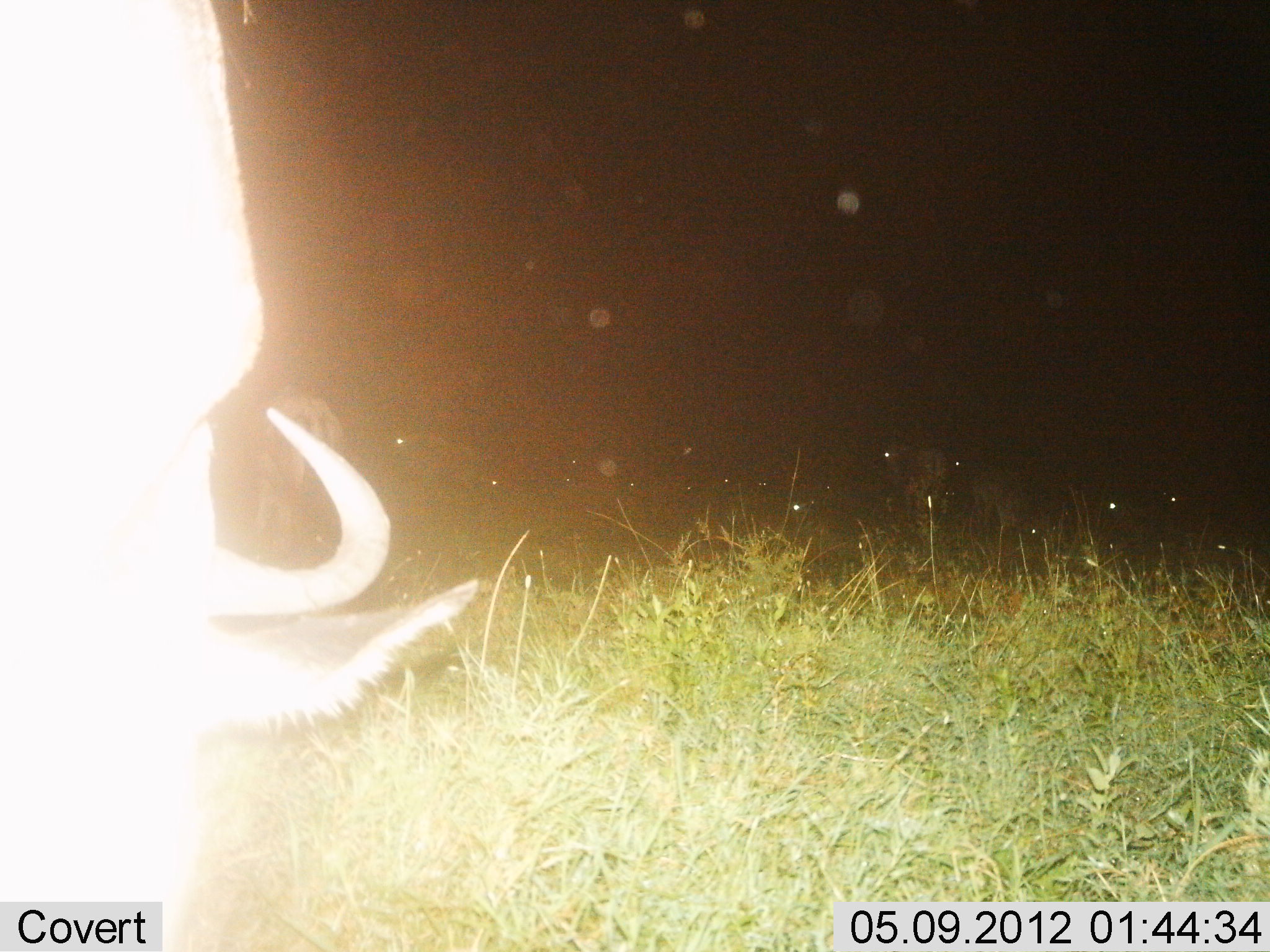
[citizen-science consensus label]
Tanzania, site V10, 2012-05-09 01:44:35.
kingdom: Animalia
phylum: Chordata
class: Mammalia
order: Artiodactyla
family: Bovidae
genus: Connochaetes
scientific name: Connochaetes taurinus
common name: blue wildebeest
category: wildebeest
Wildebeest (blue wildebeest) (Connochaetes taurinus), count 1. Behavior (volunteer vote fractions): standing 50%, resting 0%, moving 0%, interacting 0%. Young present (vote fraction): 0%. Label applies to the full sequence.